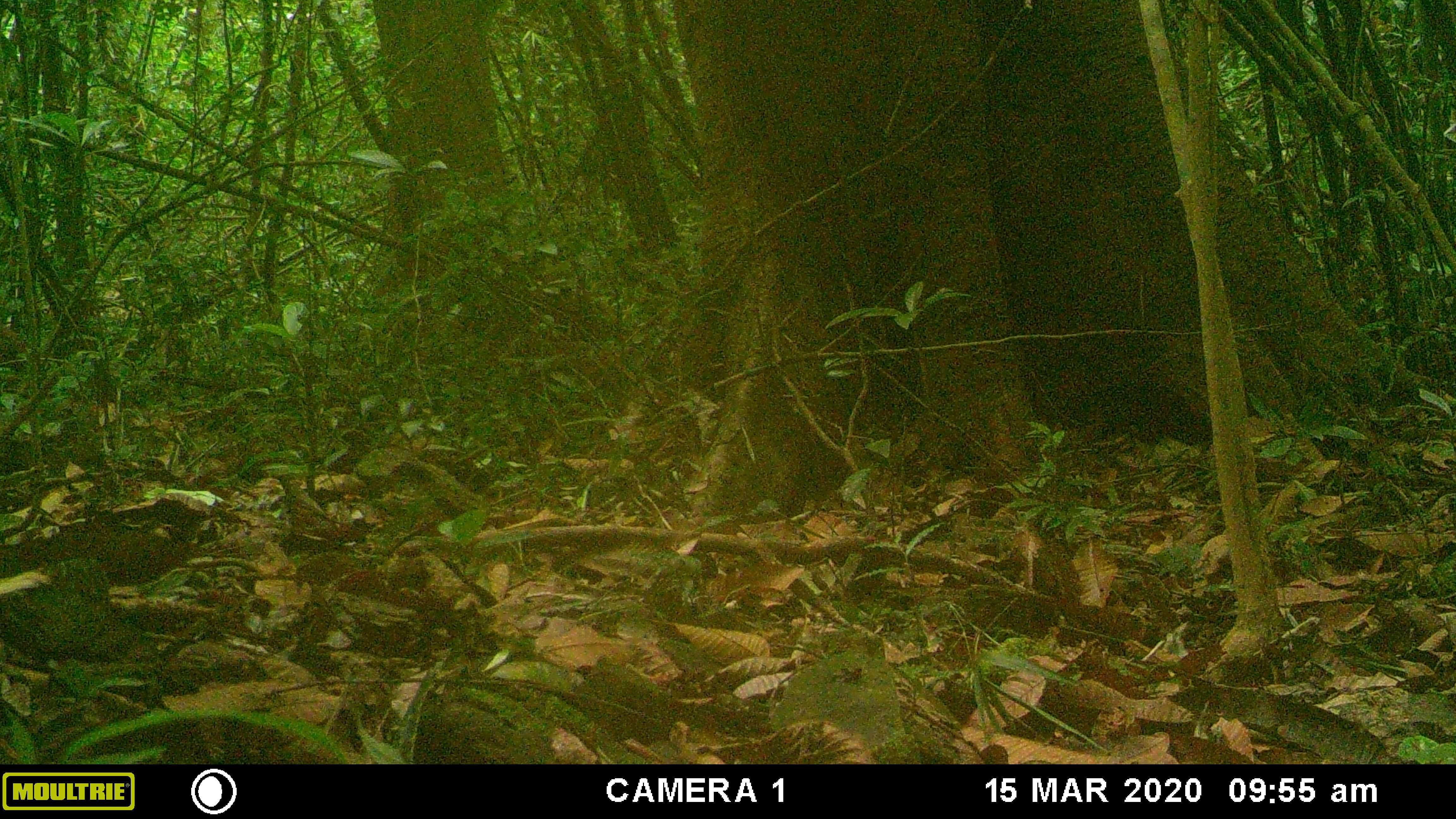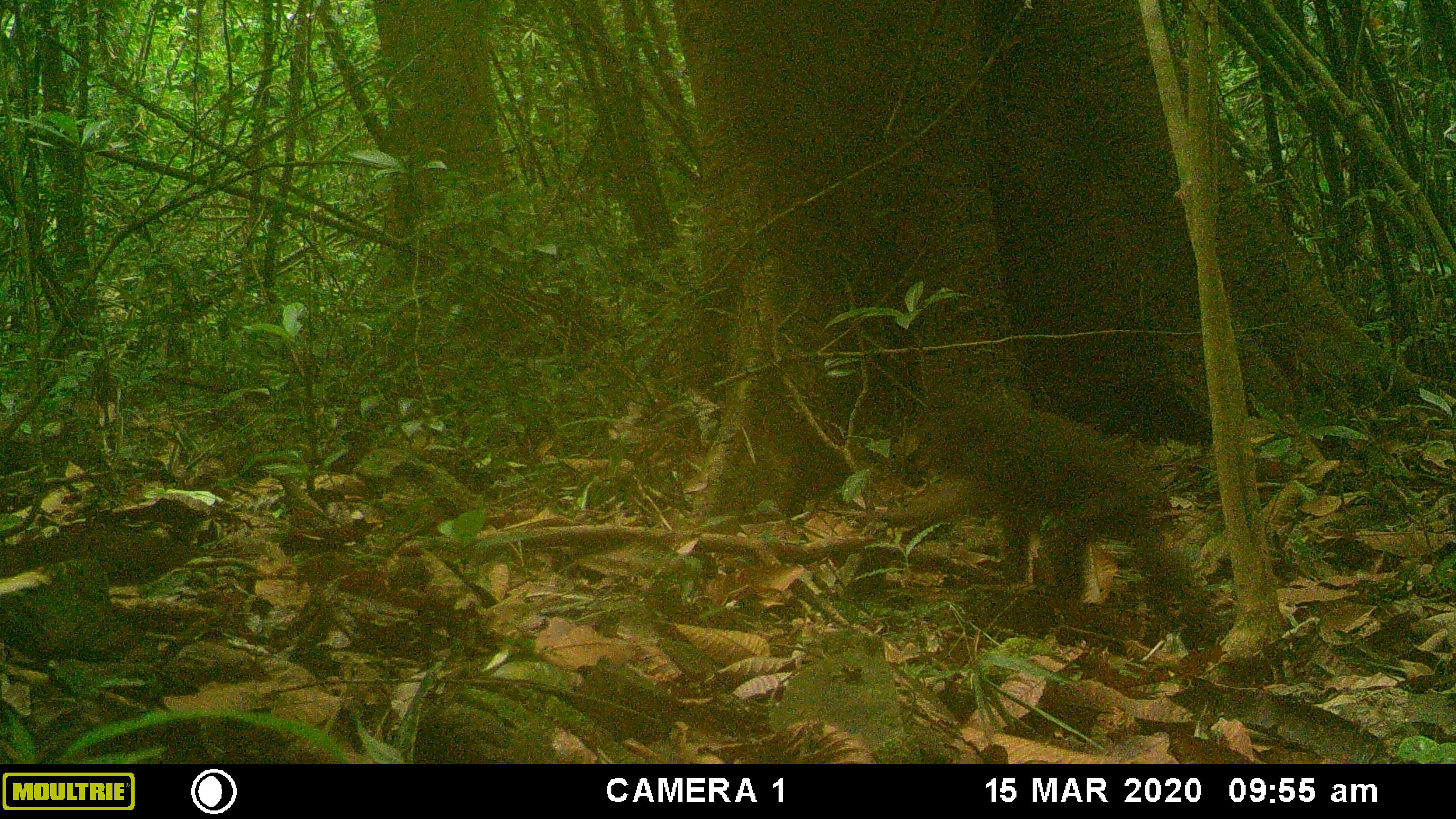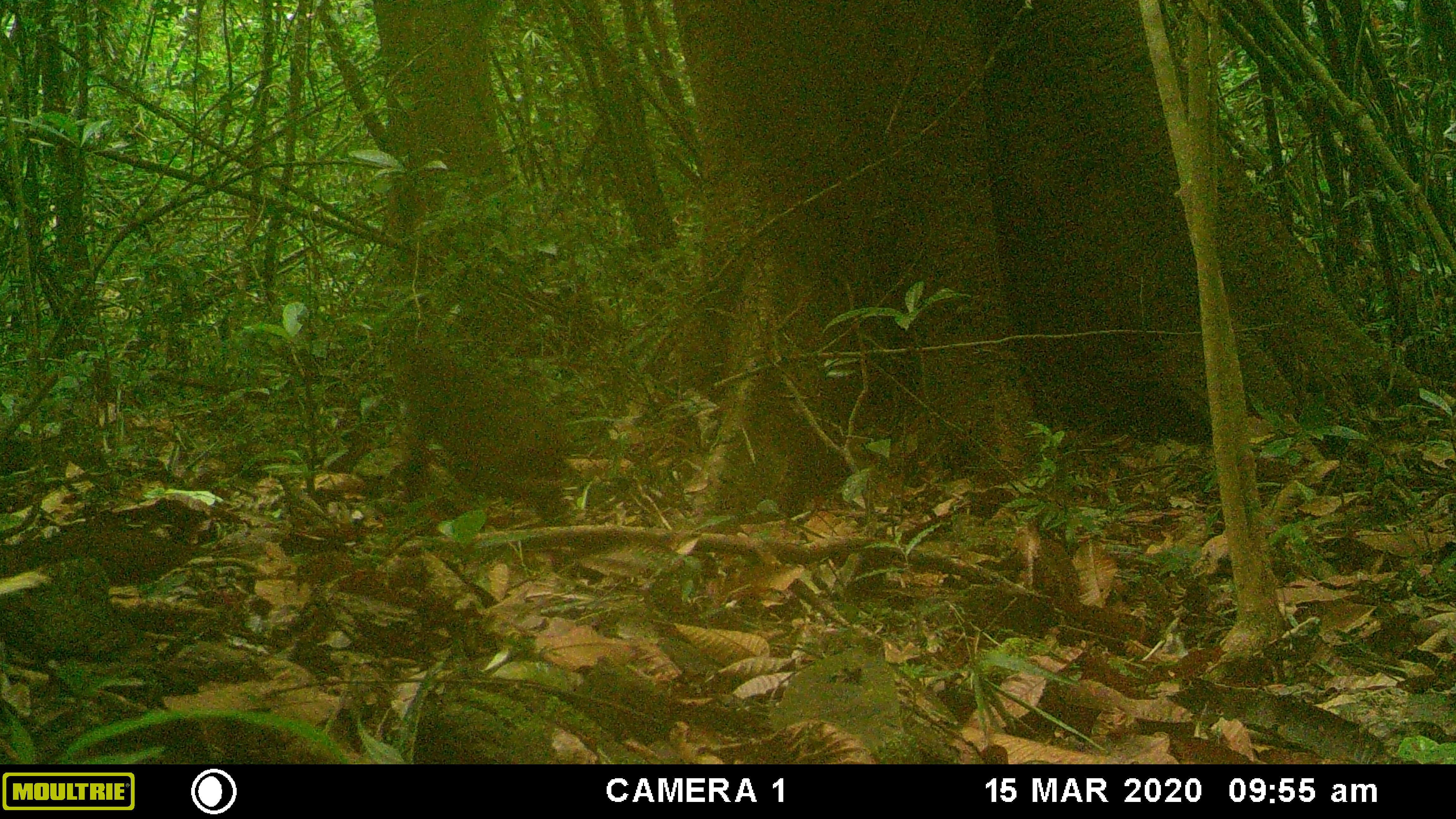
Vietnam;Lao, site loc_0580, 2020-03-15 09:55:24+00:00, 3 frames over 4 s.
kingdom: Animalia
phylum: Chordata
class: Mammalia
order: Primates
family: Cercopithecidae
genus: Macaca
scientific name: Macaca arctoides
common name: stump-tailed macaque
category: stump tailed macaque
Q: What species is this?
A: Stump tailed macaque (stump-tailed macaque) (Macaca arctoides).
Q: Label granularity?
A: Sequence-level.